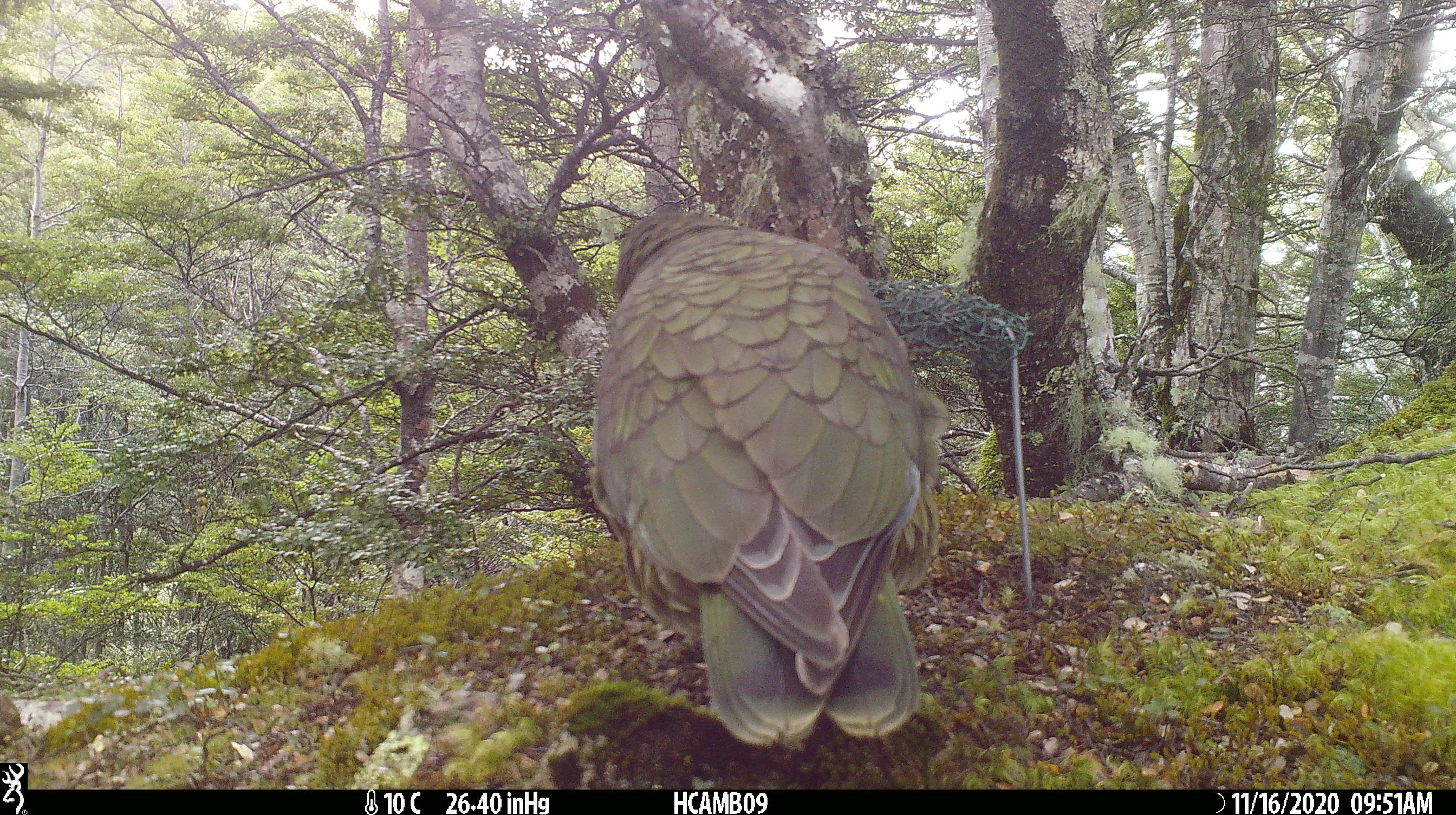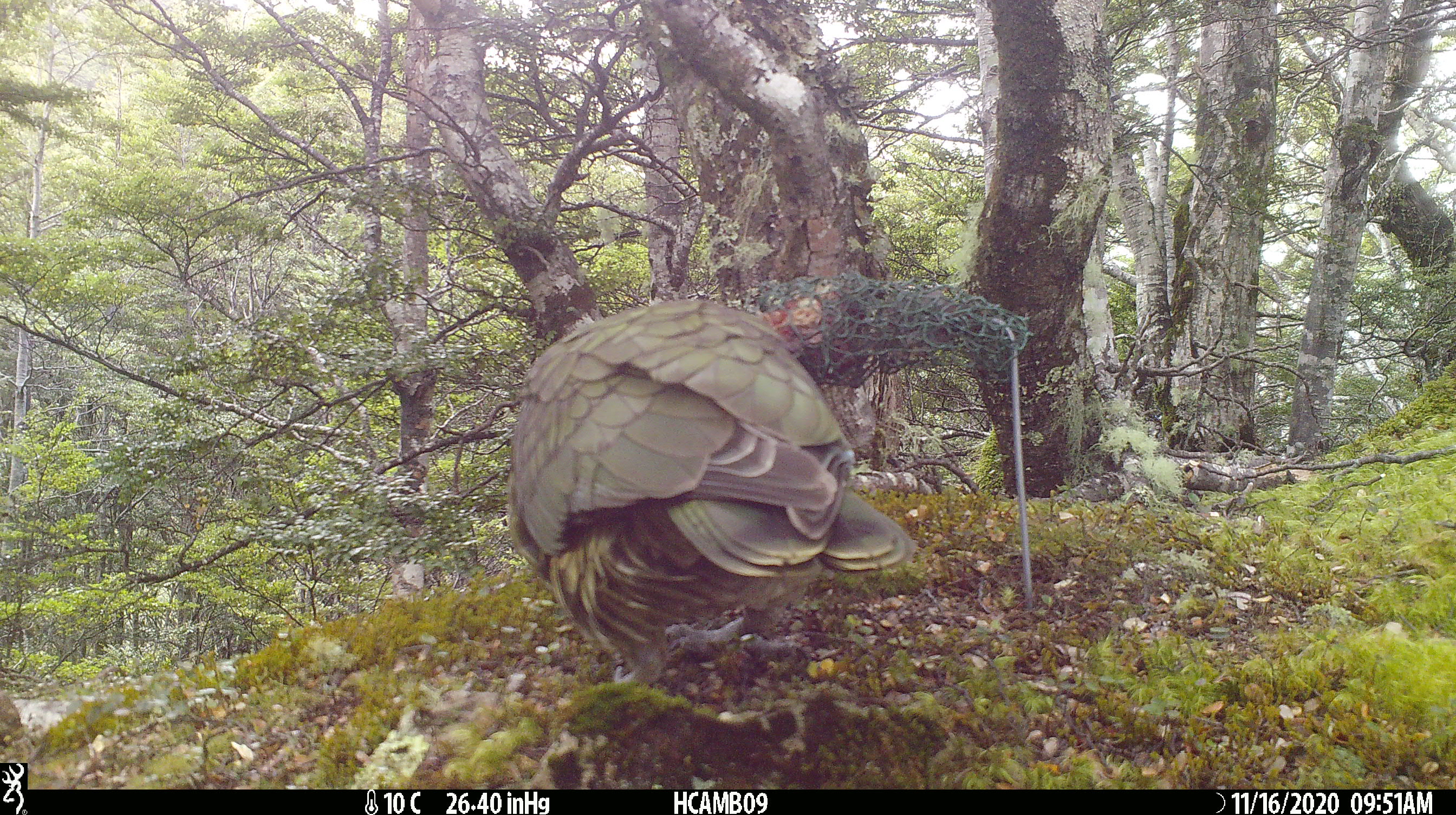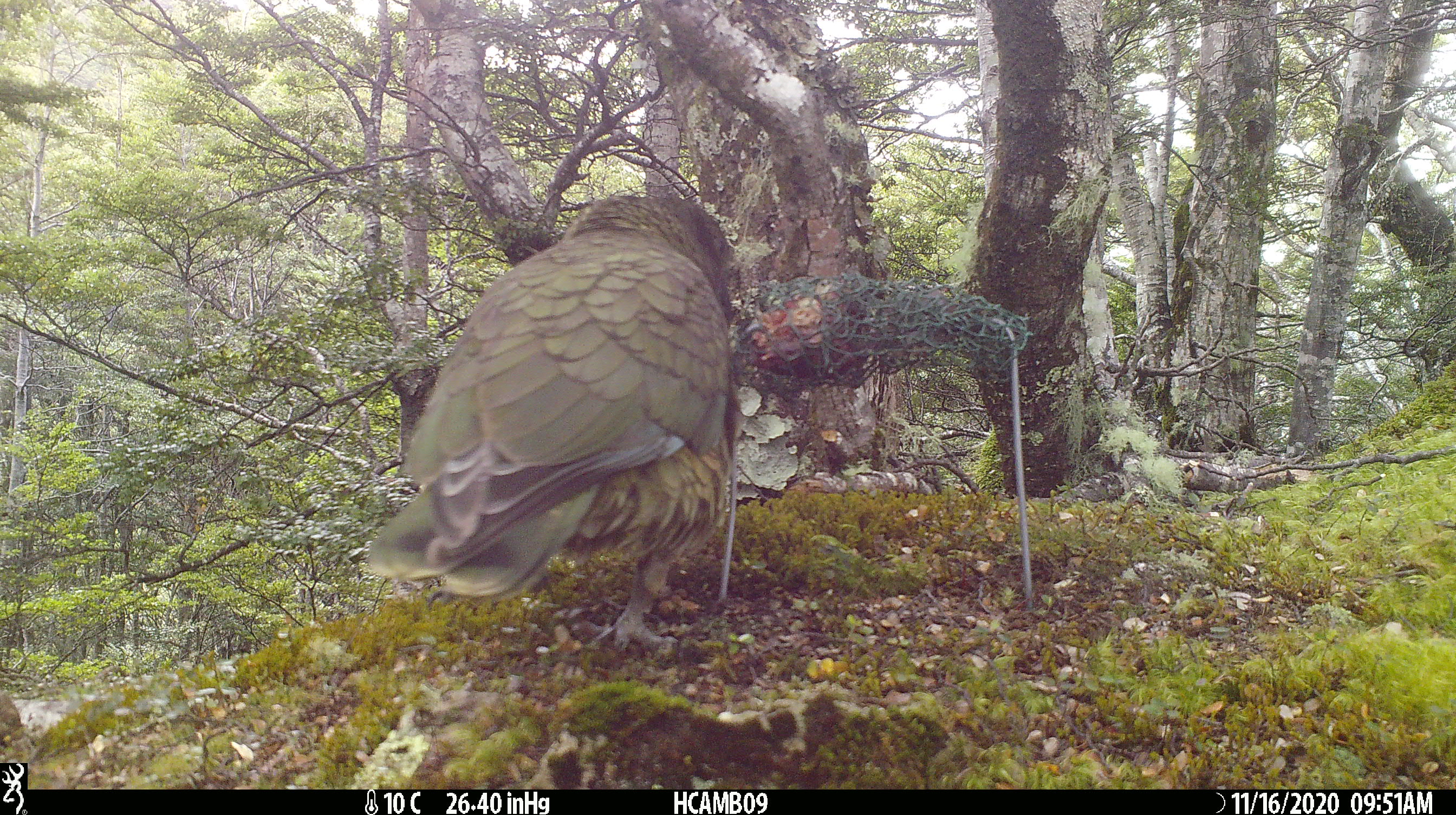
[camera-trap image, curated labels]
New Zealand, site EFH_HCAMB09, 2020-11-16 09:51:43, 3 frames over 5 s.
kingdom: Animalia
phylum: Chordata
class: Aves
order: Psittaciformes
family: Strigopidae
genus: Nestor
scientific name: Nestor notabilis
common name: kea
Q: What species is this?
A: Kea (Nestor notabilis).